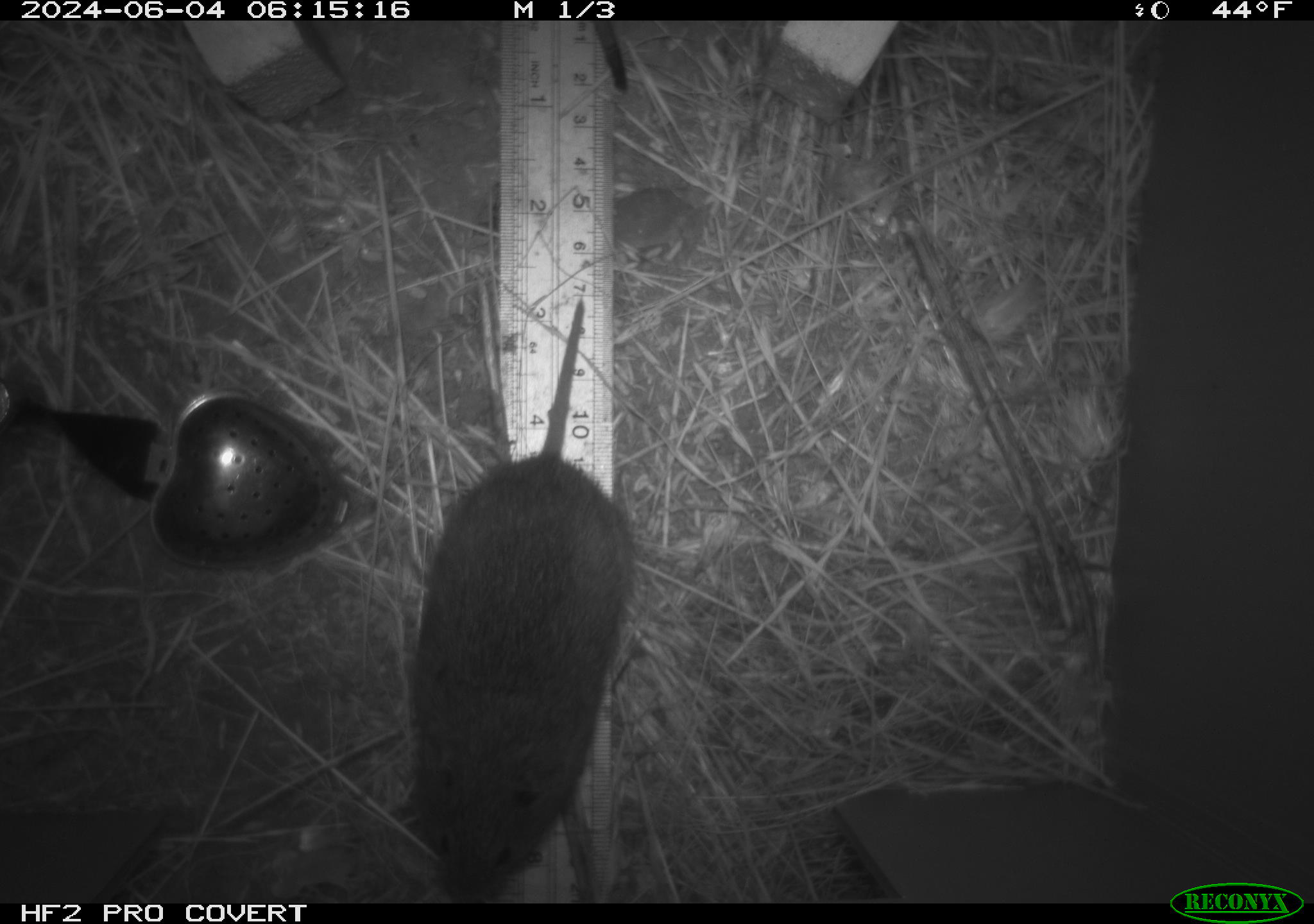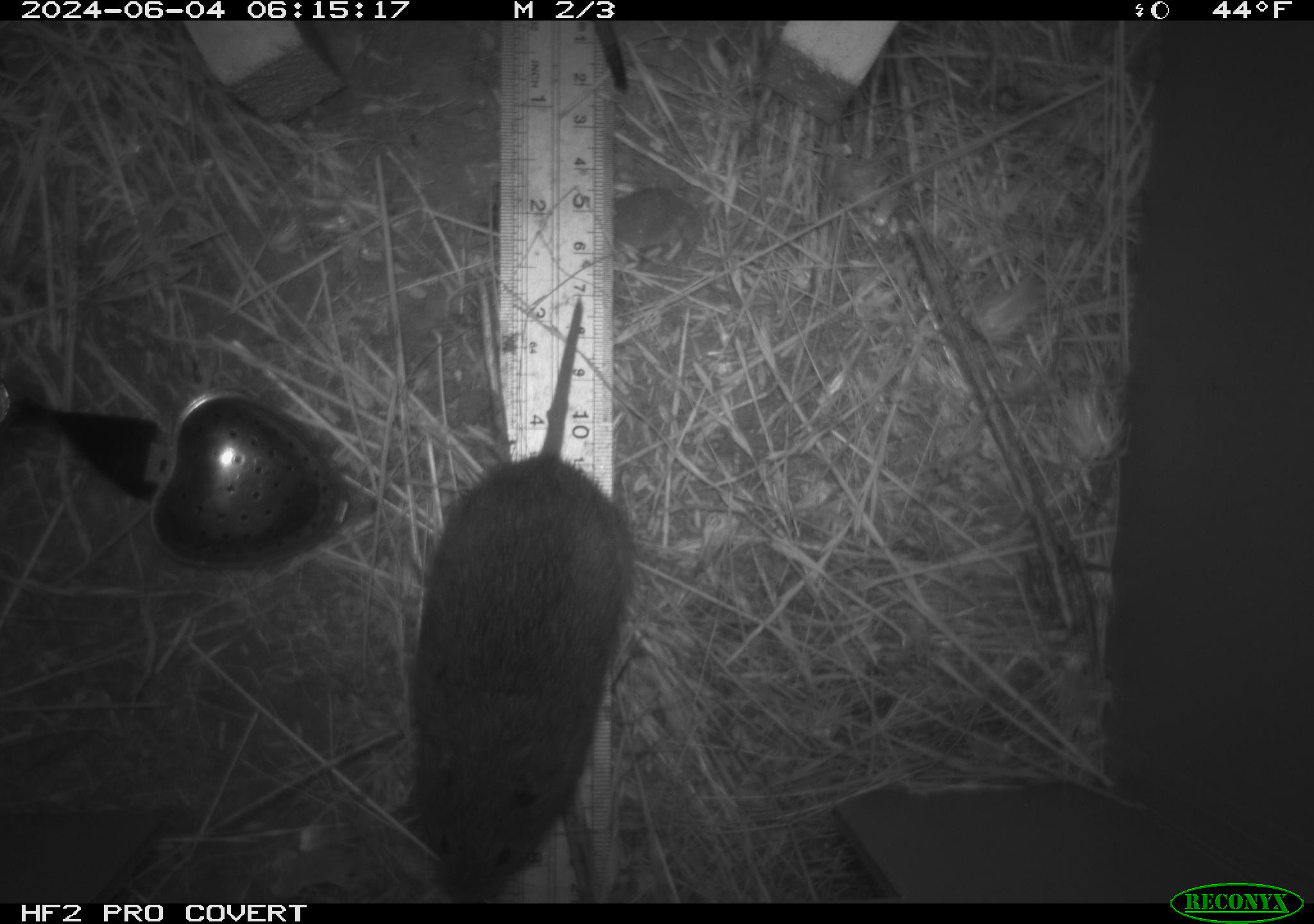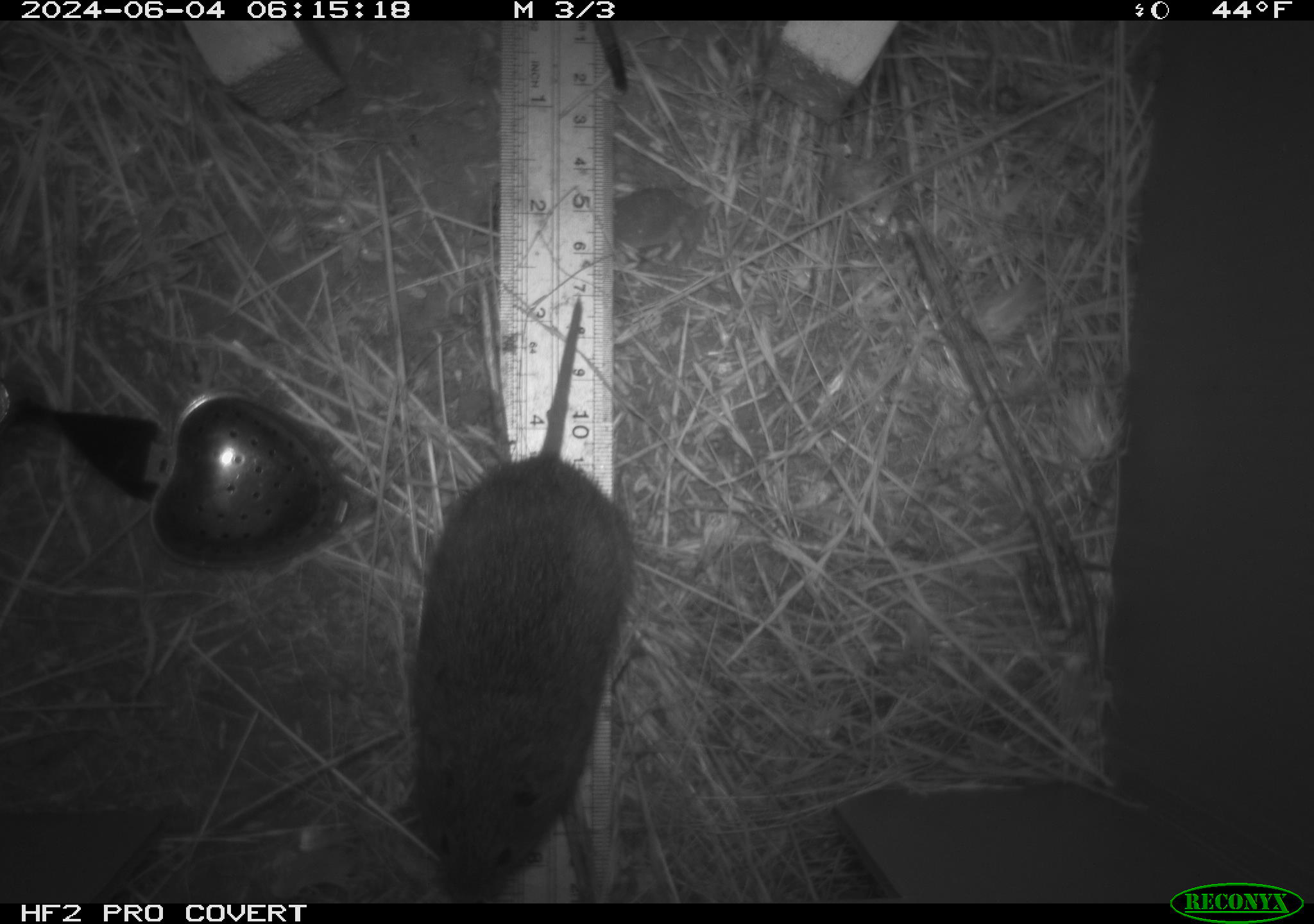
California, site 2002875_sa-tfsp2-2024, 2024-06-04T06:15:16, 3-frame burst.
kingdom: Animalia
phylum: Chordata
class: Mammalia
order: Rodentia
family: Cricetidae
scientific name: Arvicolinae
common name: voles, lemmings, and muskrats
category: arvicolinae subfamily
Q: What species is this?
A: Arvicolinae subfamily (voles, lemmings, and muskrats) (Arvicolinae).